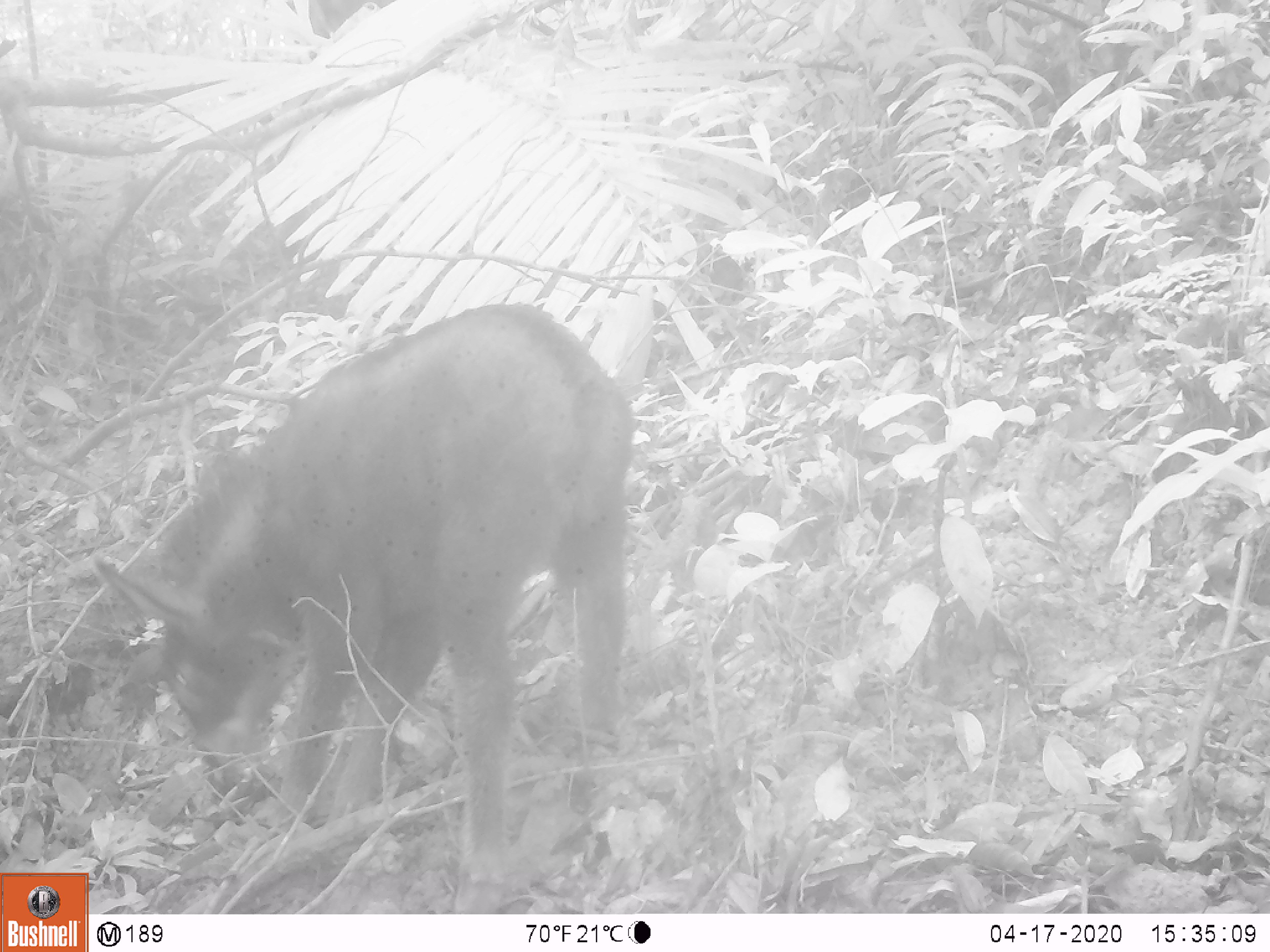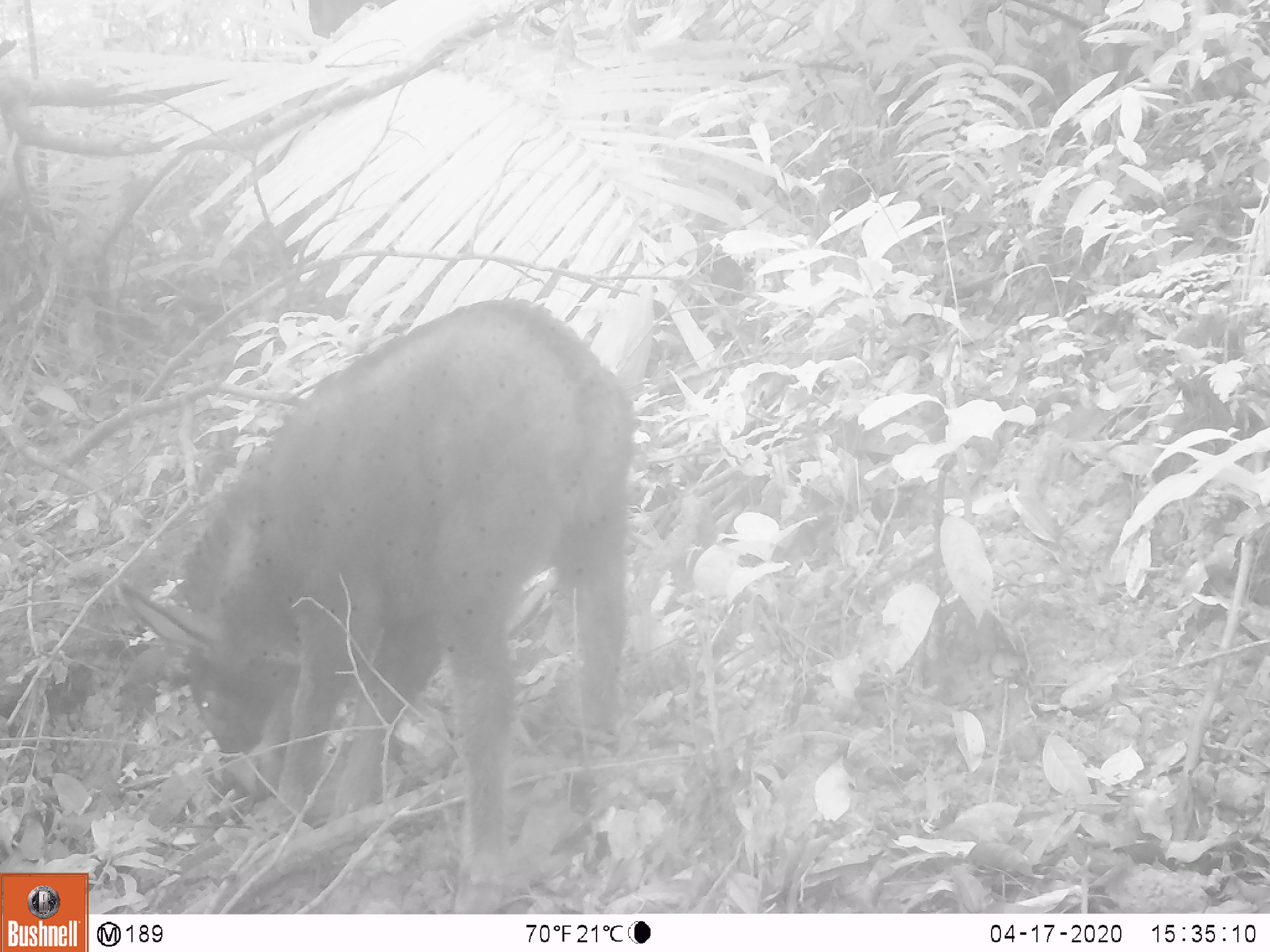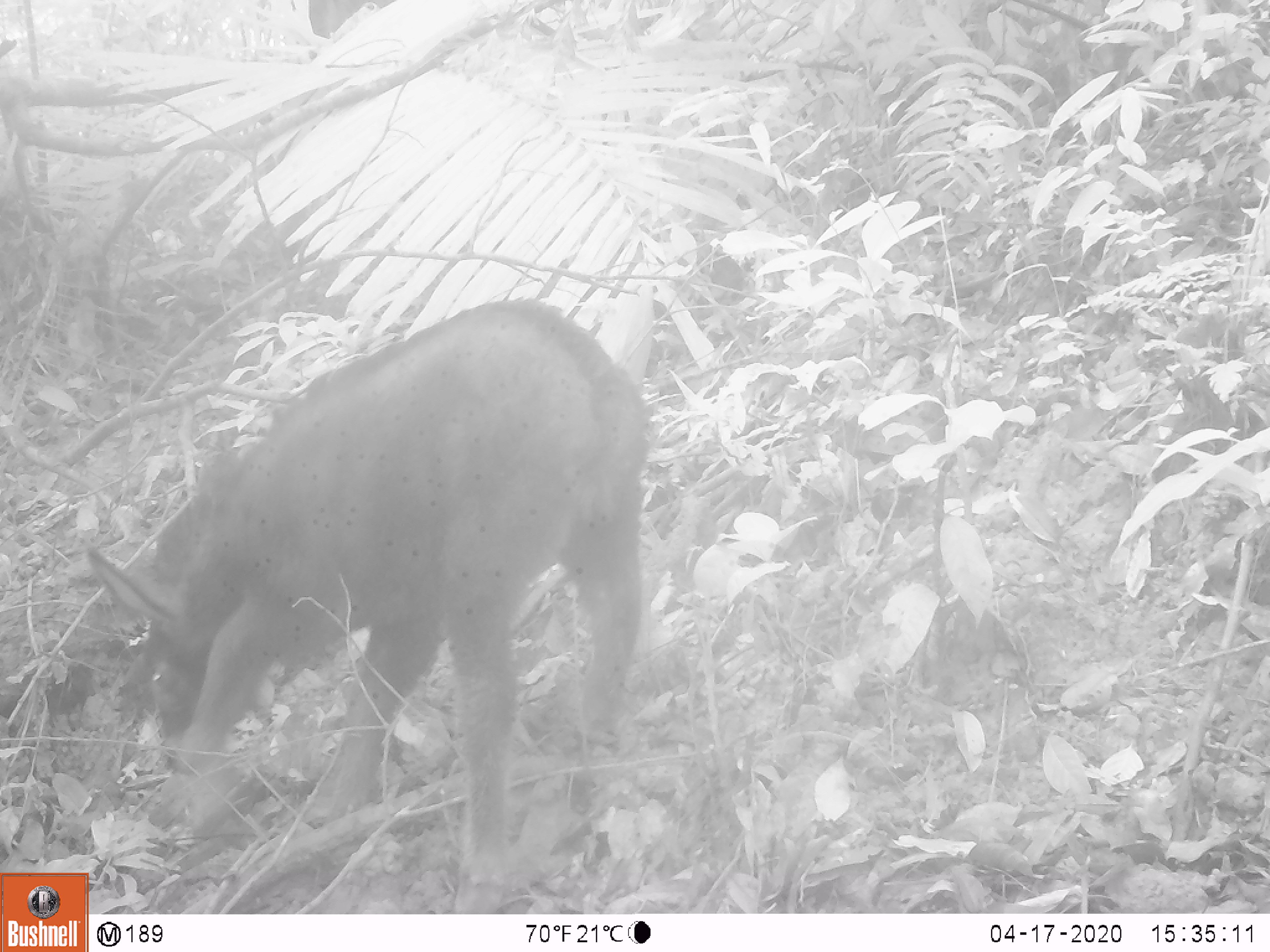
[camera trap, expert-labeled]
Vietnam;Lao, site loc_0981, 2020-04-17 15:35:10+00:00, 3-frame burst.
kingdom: Animalia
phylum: Chordata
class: Mammalia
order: Artiodactyla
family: Bovidae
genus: Capricornis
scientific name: Capricornis sumatraensis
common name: chinese serow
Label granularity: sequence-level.